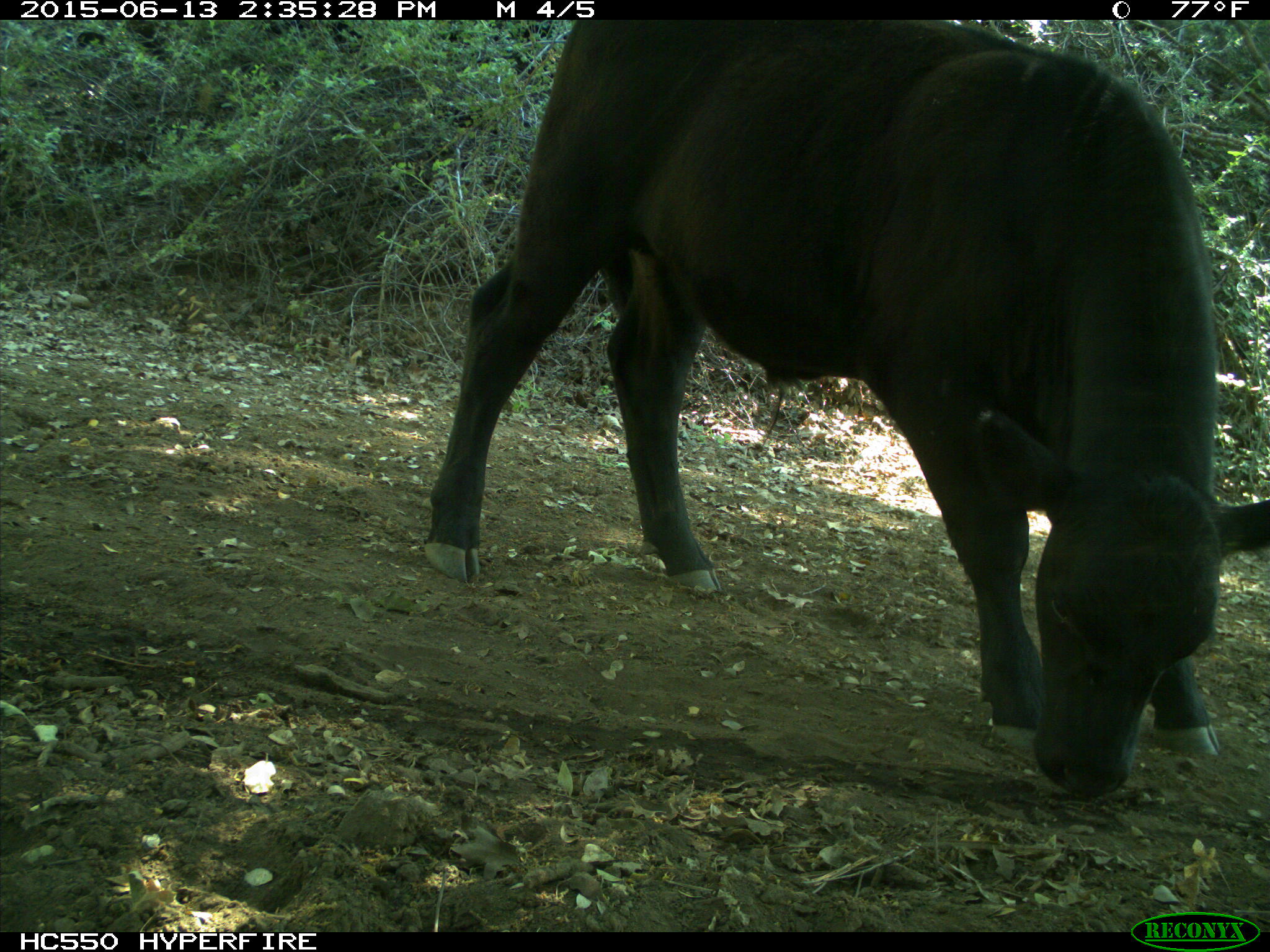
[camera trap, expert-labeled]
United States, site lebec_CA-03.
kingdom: Animalia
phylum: Chordata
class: Mammalia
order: Artiodactyla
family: Bovidae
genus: Bos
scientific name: Bos taurus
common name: domestic cow